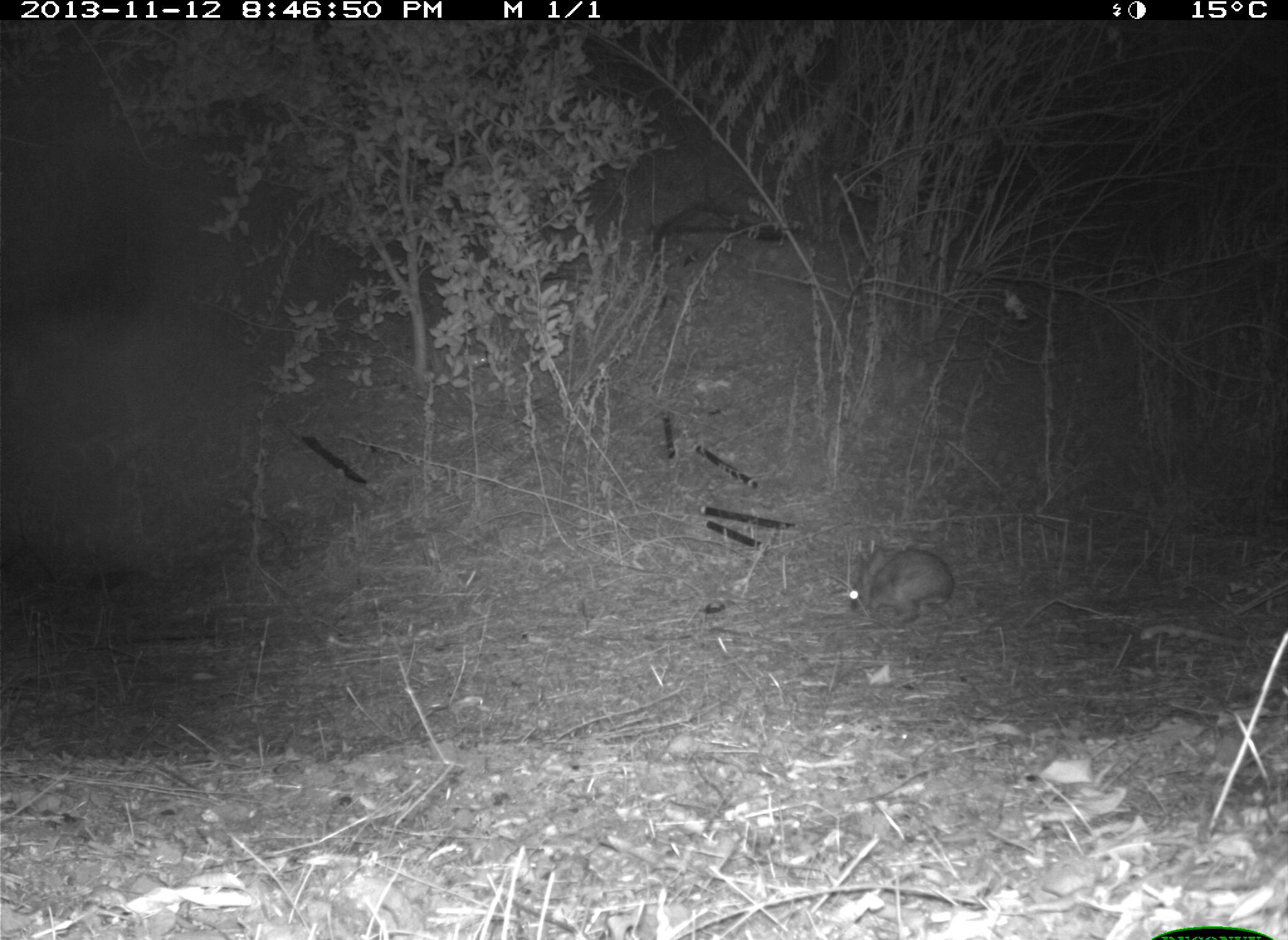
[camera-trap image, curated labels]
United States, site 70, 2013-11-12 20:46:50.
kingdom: Animalia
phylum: Chordata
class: Mammalia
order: Lagomorpha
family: Leporidae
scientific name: Leporidae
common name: rabbits and hares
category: rabbit